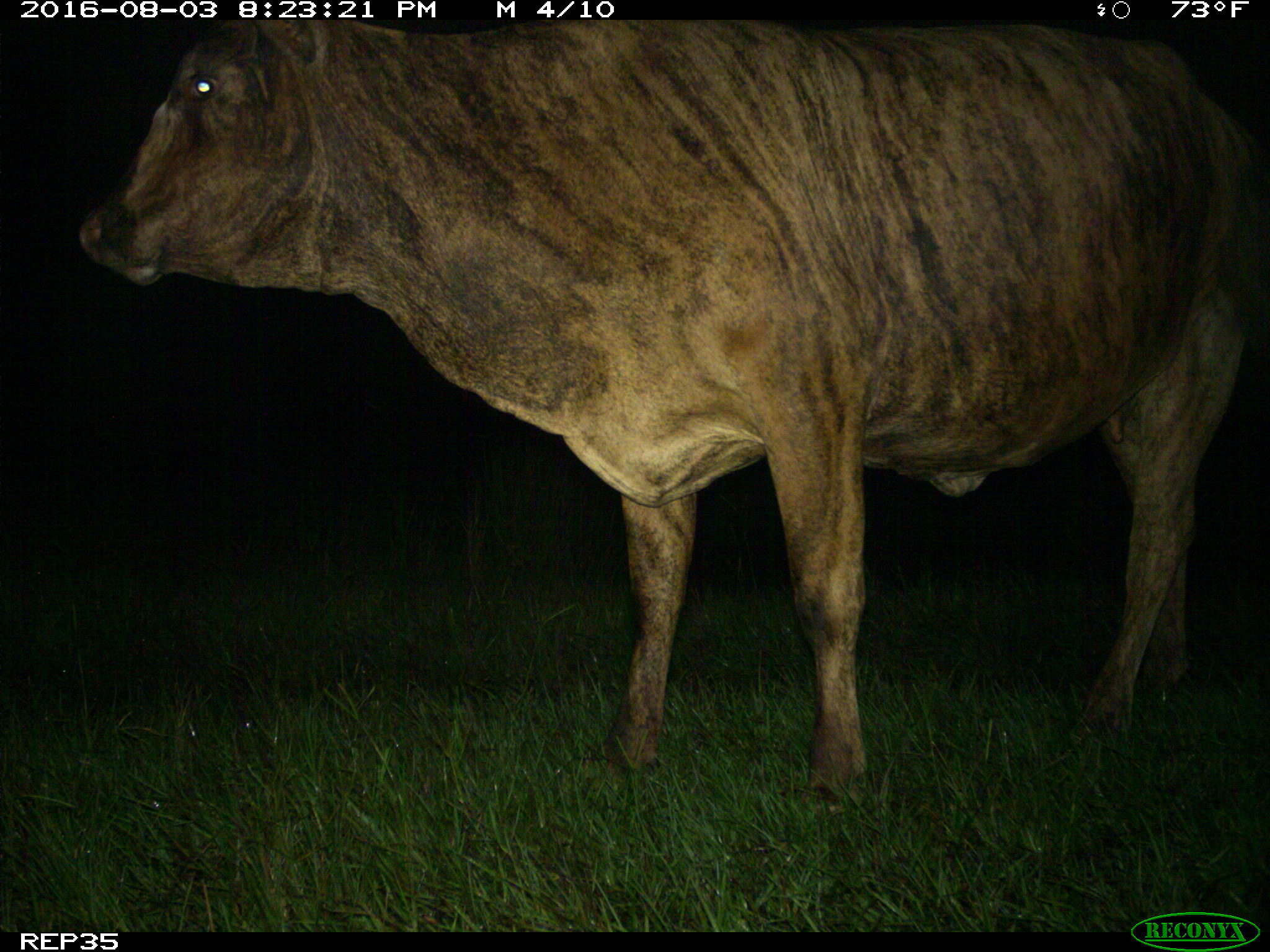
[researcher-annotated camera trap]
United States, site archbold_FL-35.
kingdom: Animalia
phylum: Chordata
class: Mammalia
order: Artiodactyla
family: Bovidae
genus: Bos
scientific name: Bos taurus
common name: domestic cow